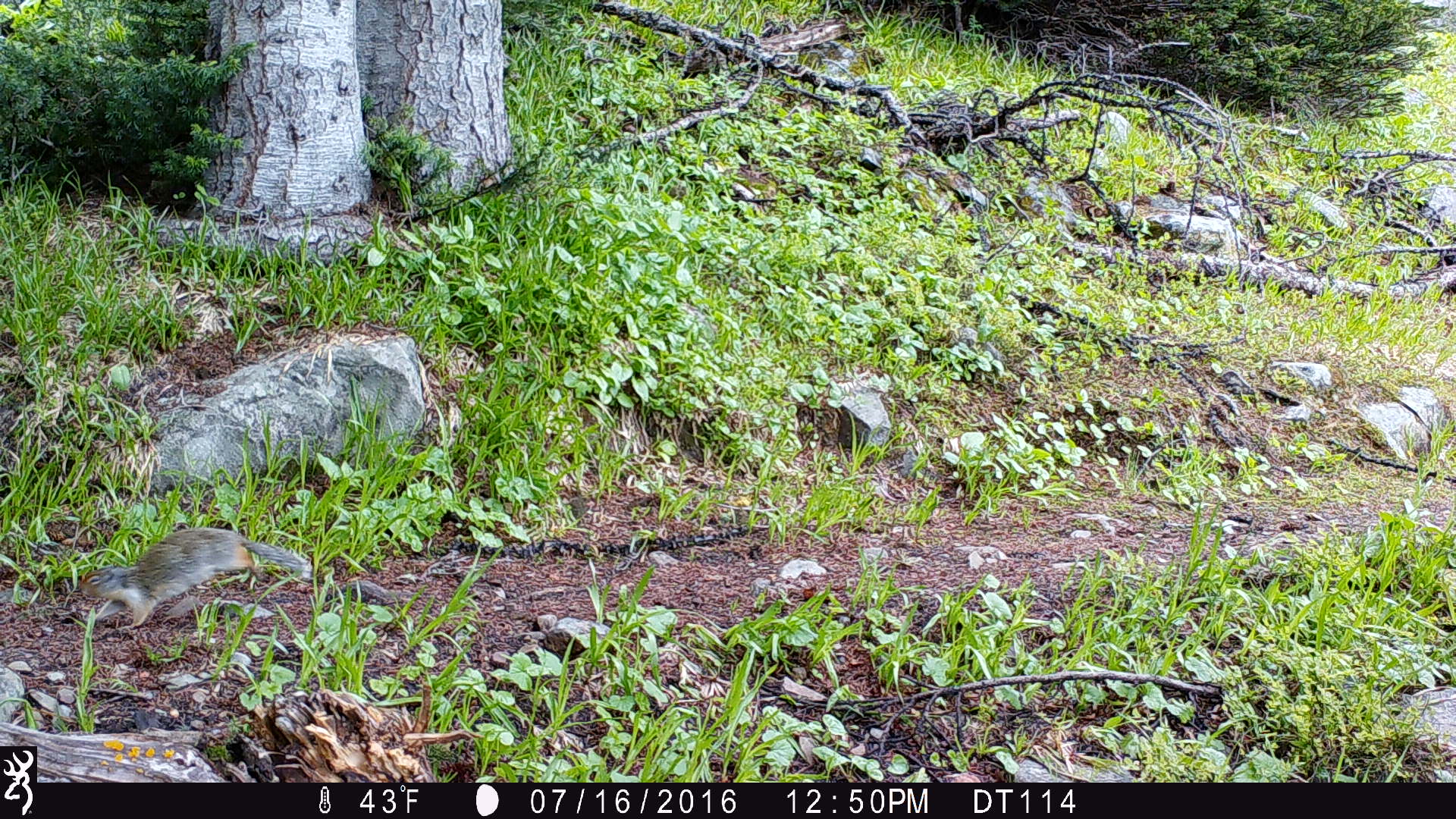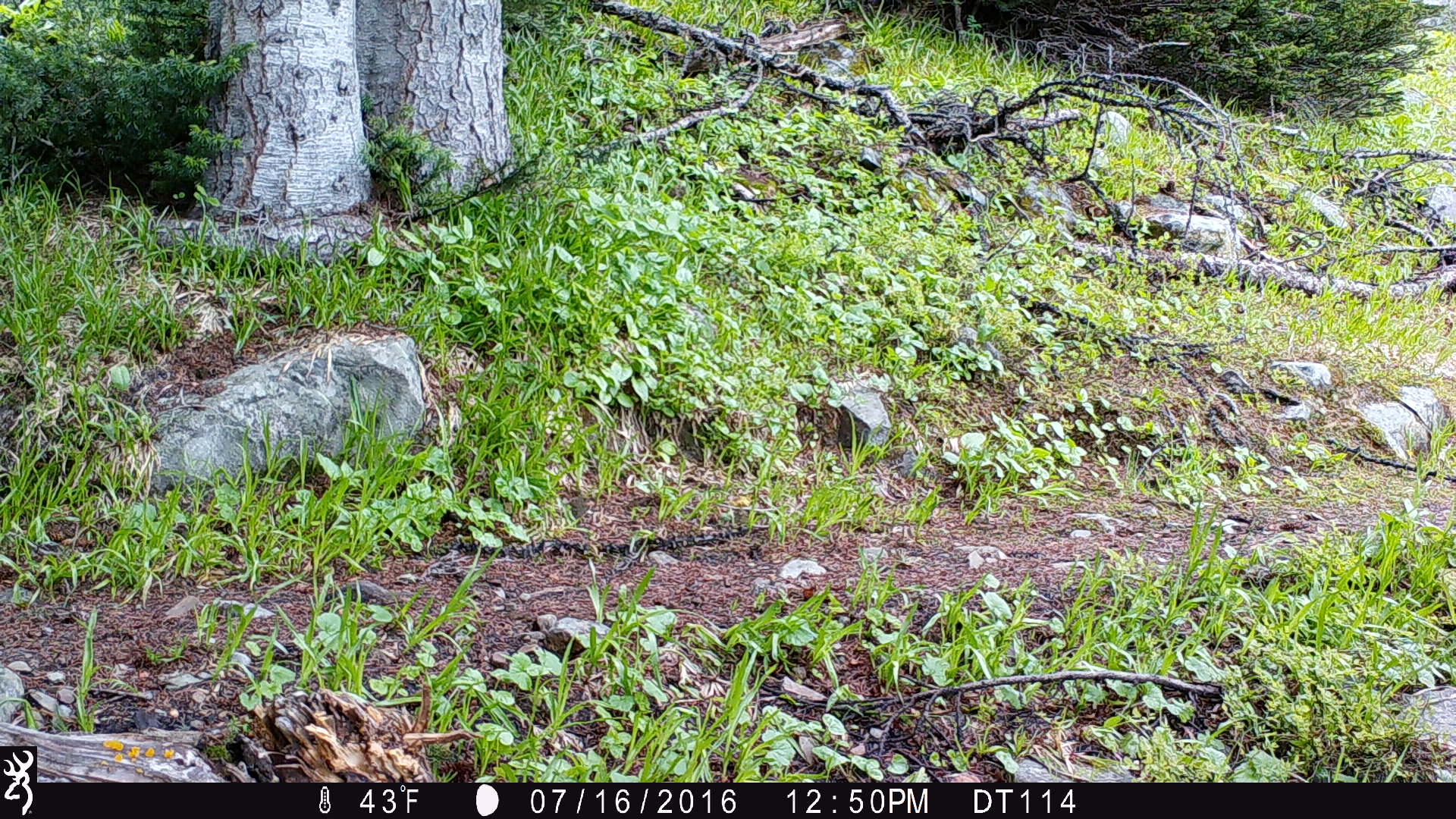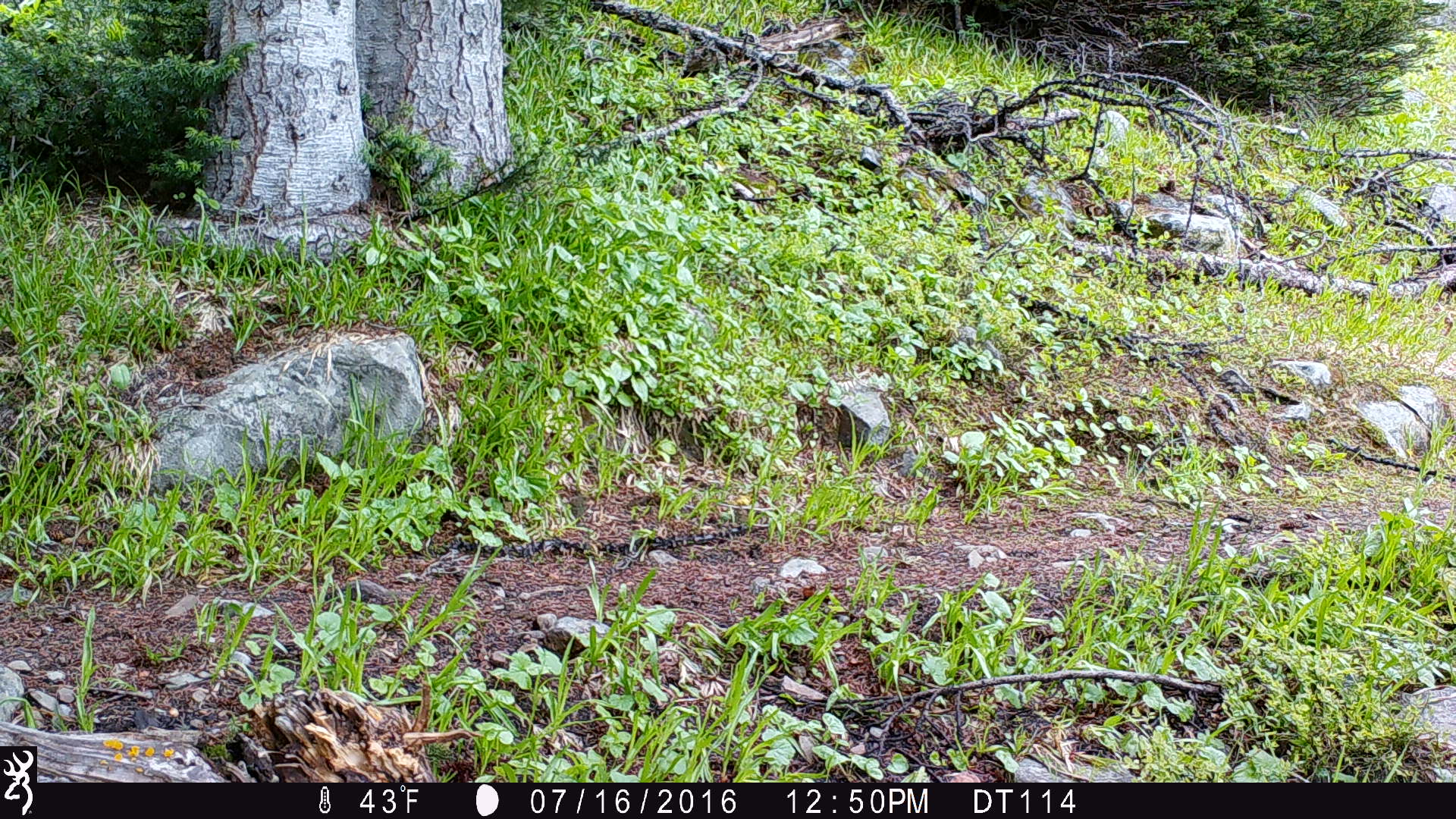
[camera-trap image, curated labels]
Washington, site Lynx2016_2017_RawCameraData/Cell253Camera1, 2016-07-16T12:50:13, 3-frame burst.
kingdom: Animalia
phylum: Chordata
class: Mammalia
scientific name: Mammalia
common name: small mammal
Small mammal (Mammalia). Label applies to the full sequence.